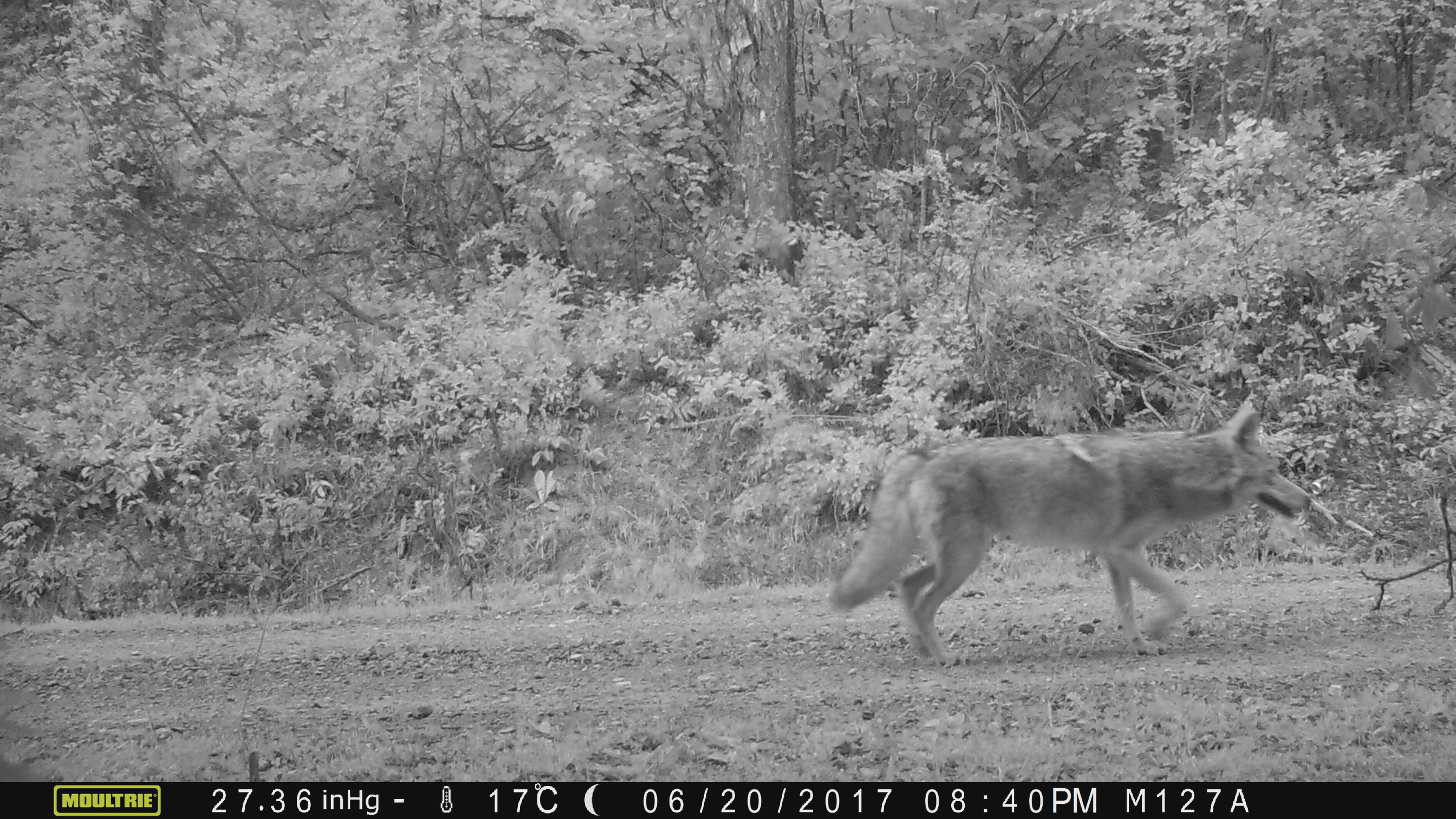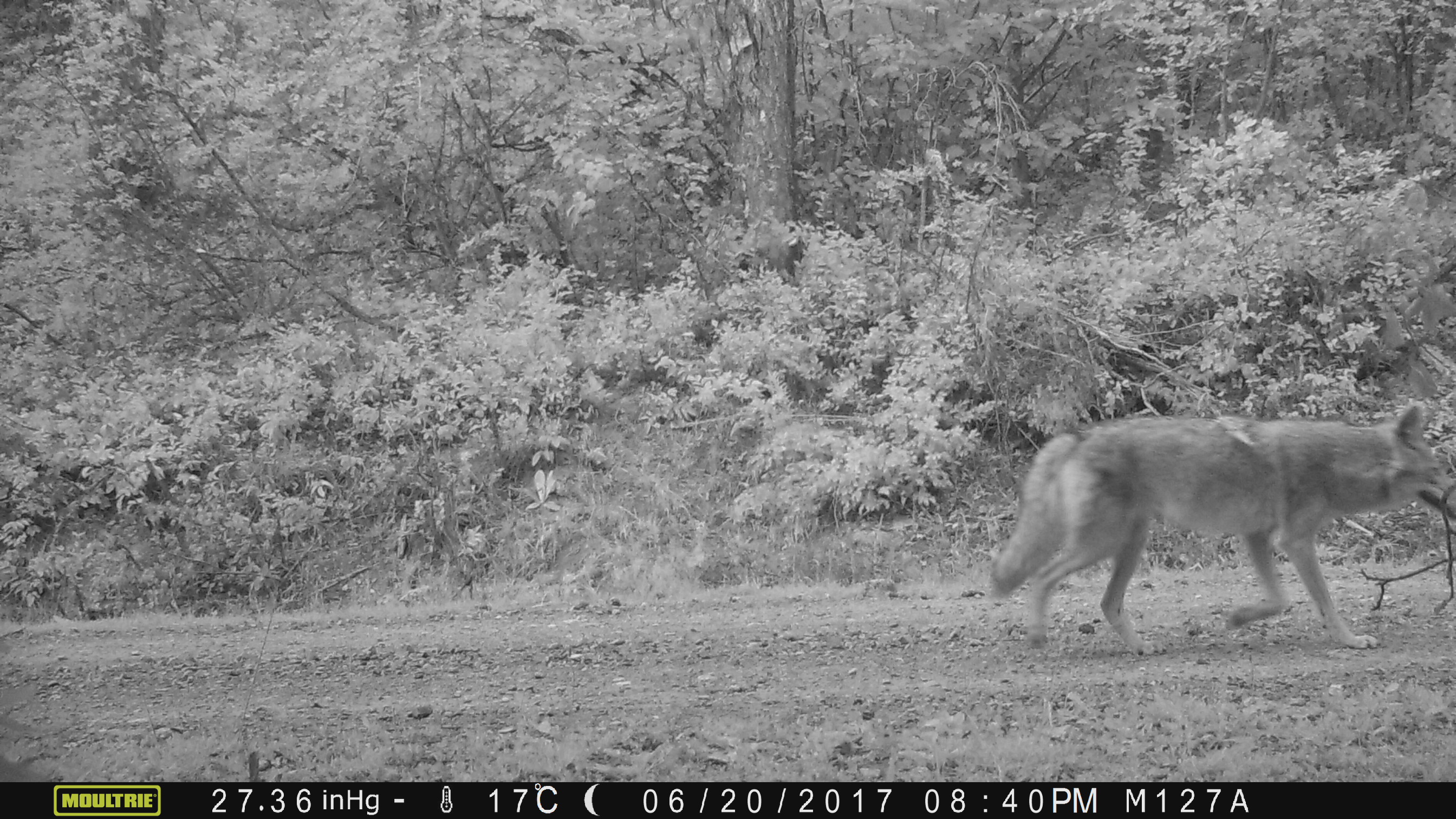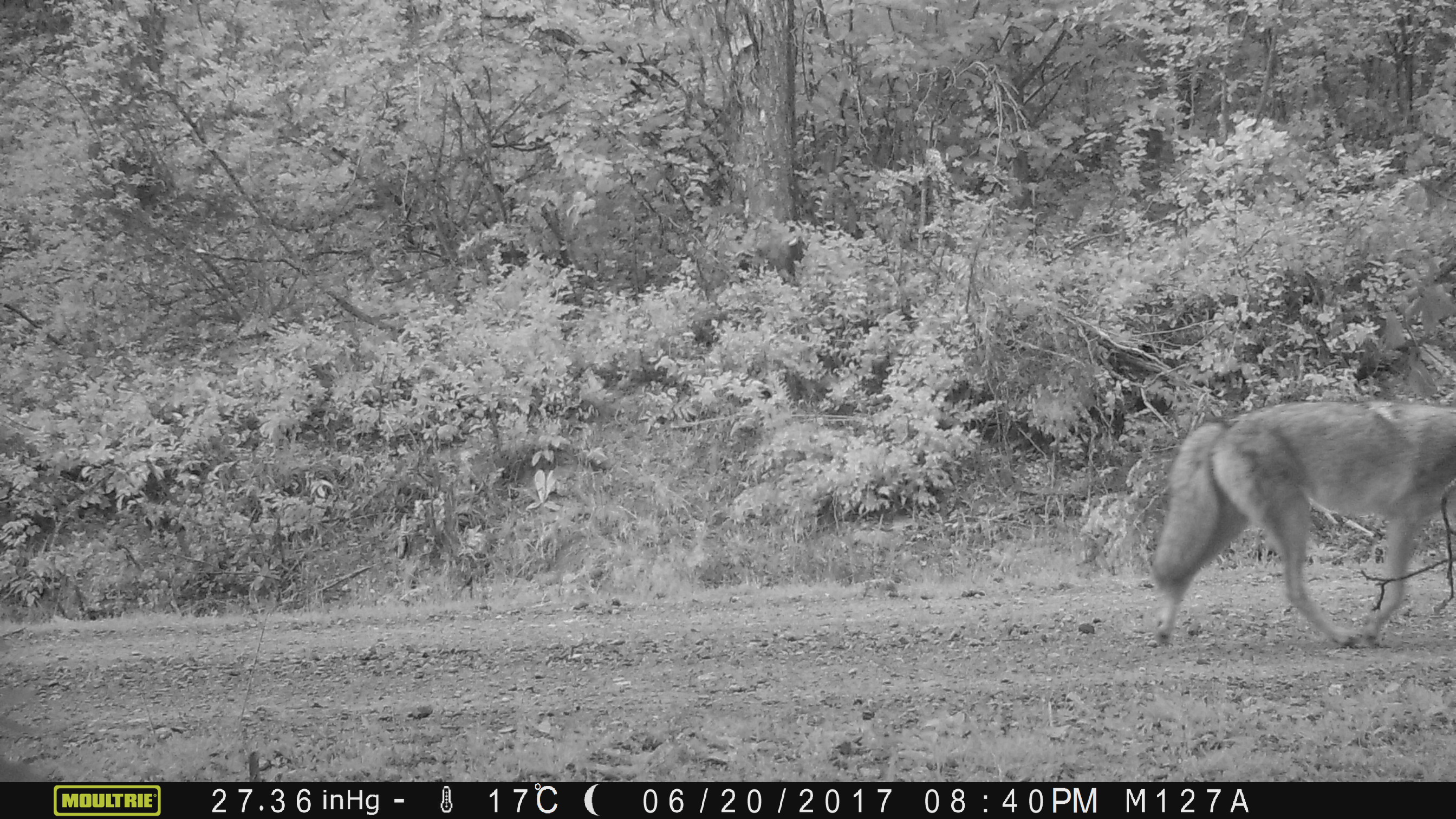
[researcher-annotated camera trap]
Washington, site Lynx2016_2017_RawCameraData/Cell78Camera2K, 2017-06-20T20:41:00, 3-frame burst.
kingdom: Animalia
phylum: Chordata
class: Mammalia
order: Carnivora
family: Canidae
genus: Canis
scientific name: Canis latrans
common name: coyote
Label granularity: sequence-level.